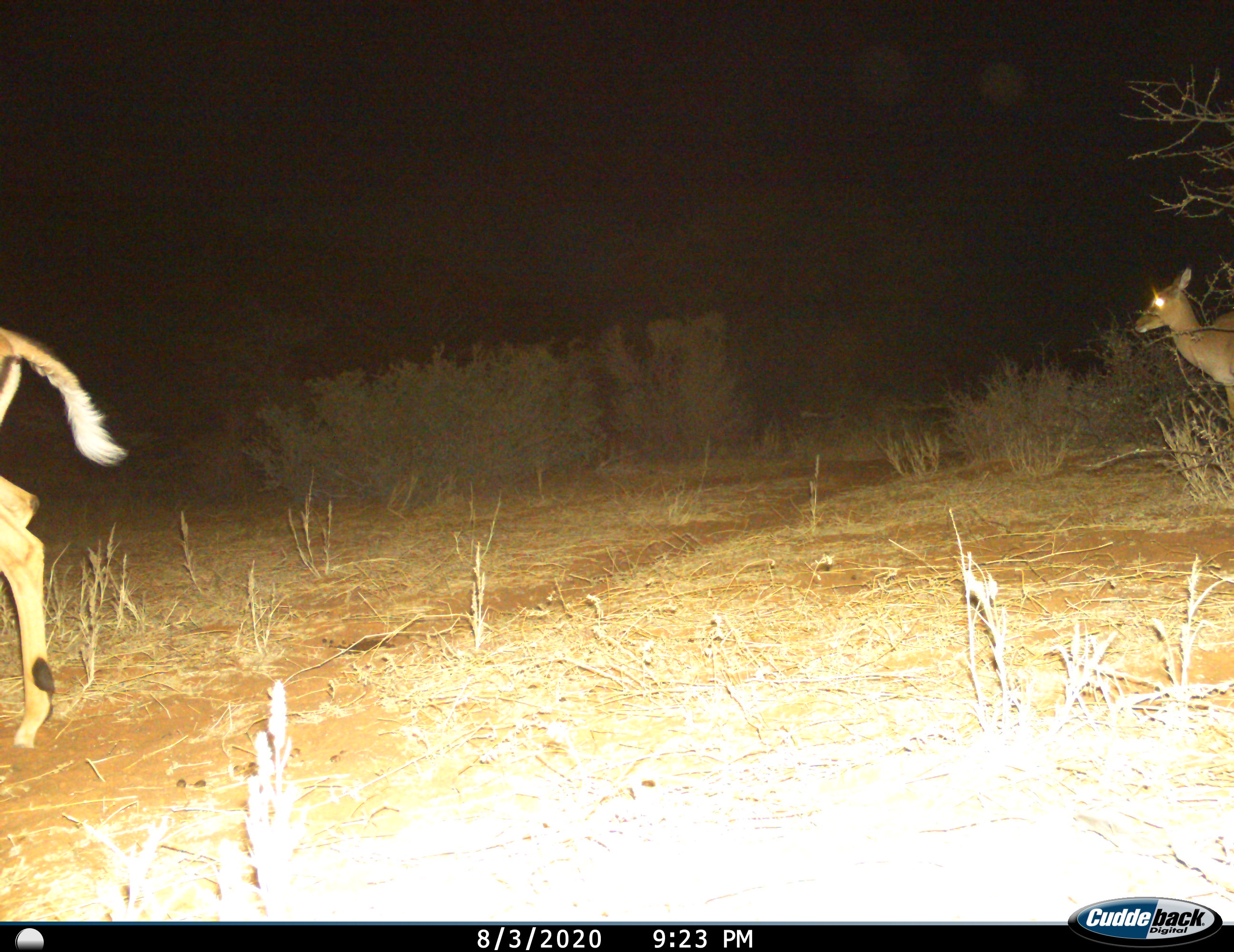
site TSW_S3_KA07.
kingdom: Animalia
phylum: Chordata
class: Mammalia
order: Artiodactyla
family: Bovidae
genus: Aepyceros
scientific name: Aepyceros melampus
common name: impala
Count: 2.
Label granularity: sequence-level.